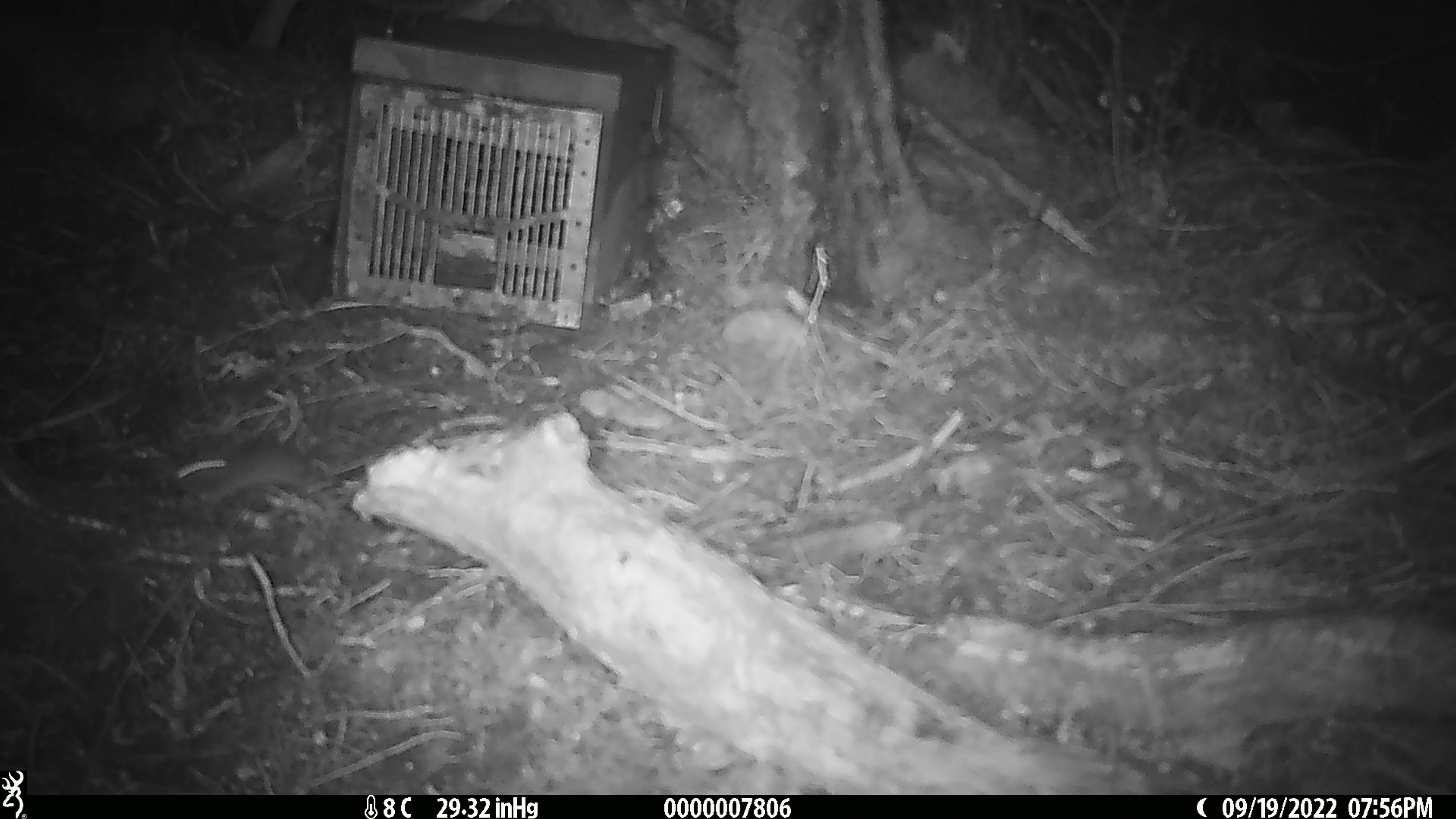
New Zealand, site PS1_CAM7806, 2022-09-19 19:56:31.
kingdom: Animalia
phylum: Chordata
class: Mammalia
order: Rodentia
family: Muridae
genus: Mus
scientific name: Mus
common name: mouse